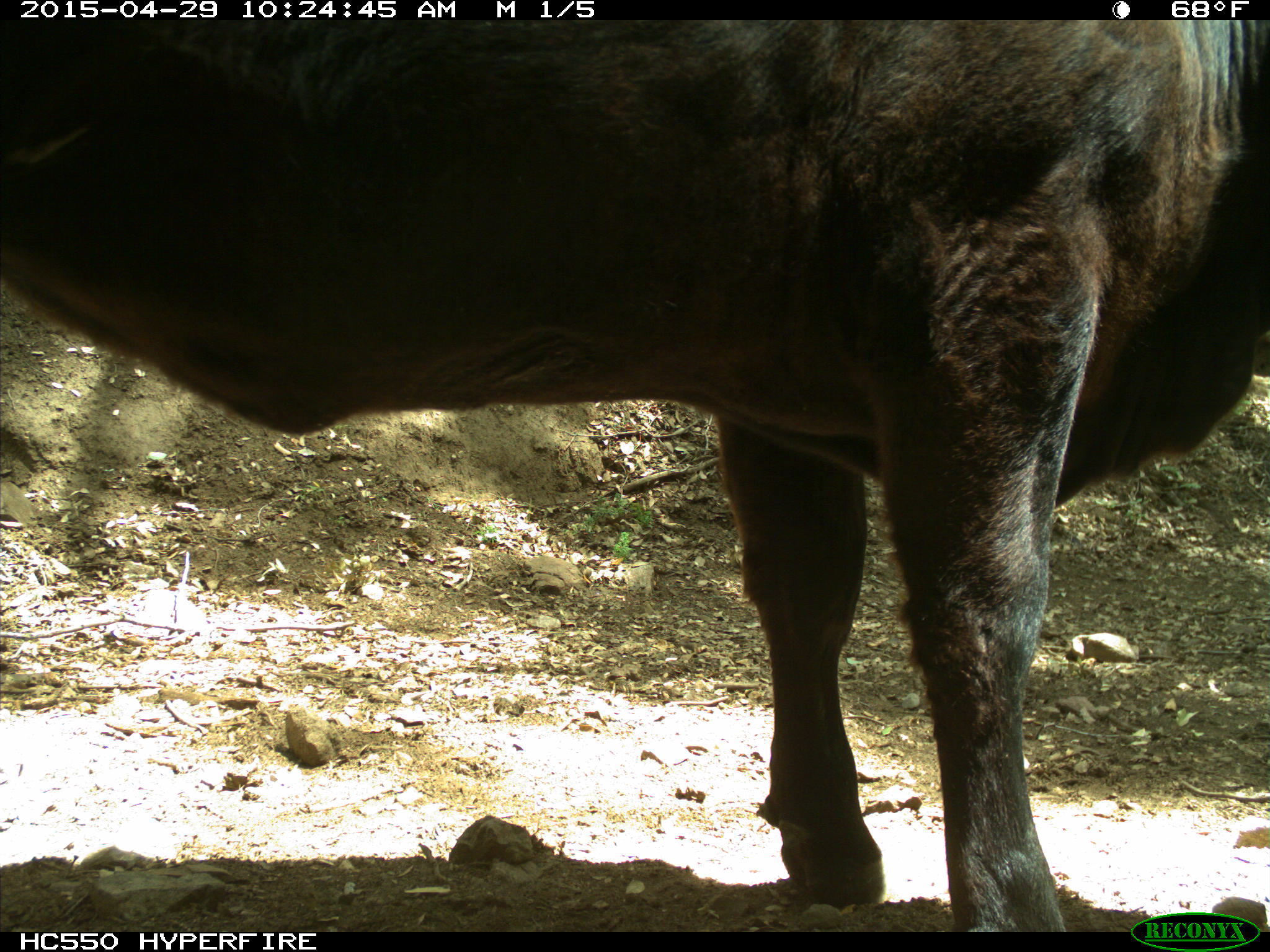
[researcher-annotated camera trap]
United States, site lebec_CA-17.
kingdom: Animalia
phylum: Chordata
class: Mammalia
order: Artiodactyla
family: Bovidae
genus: Bos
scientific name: Bos taurus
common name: domestic cow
Bos taurus (domestic cow).